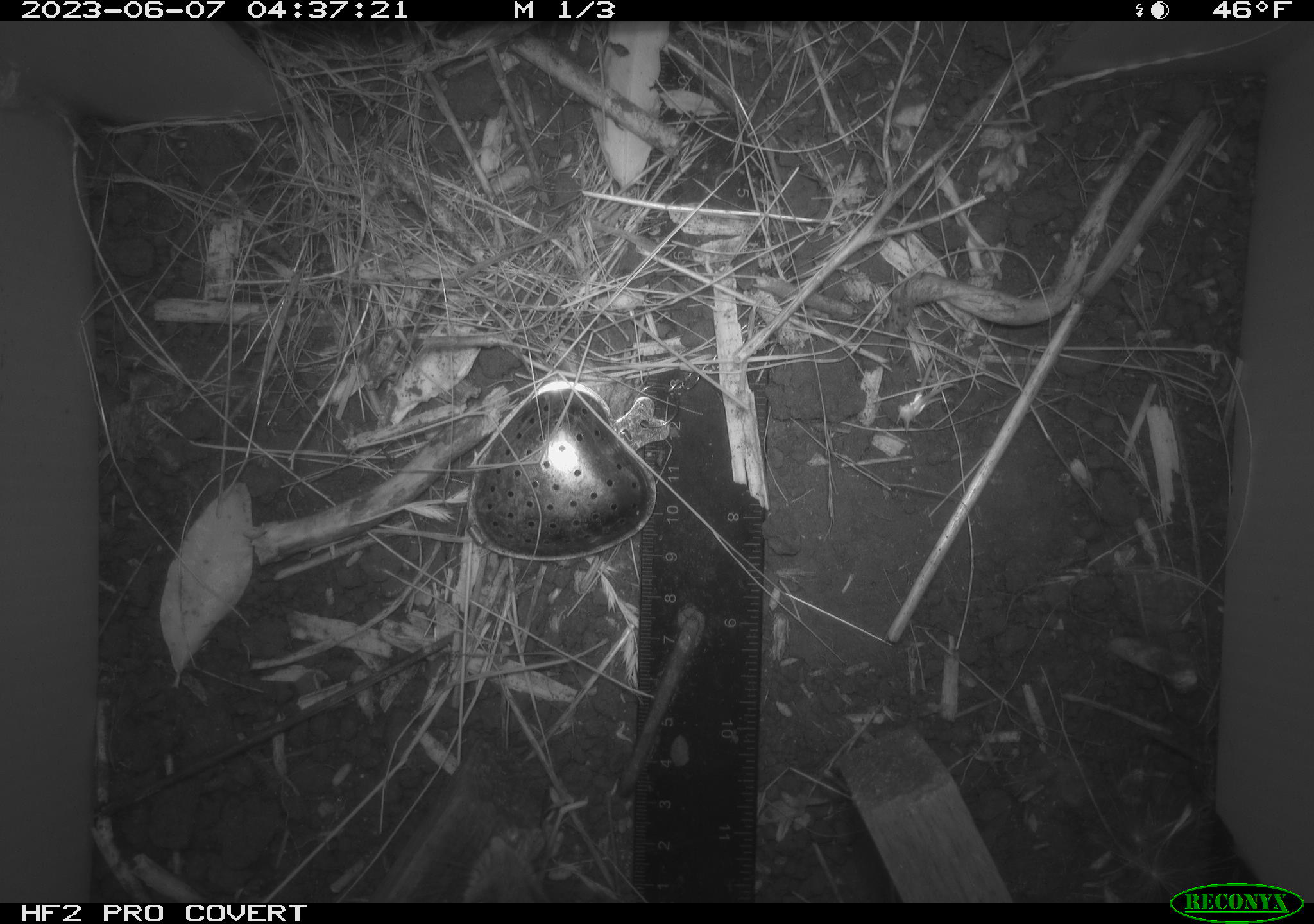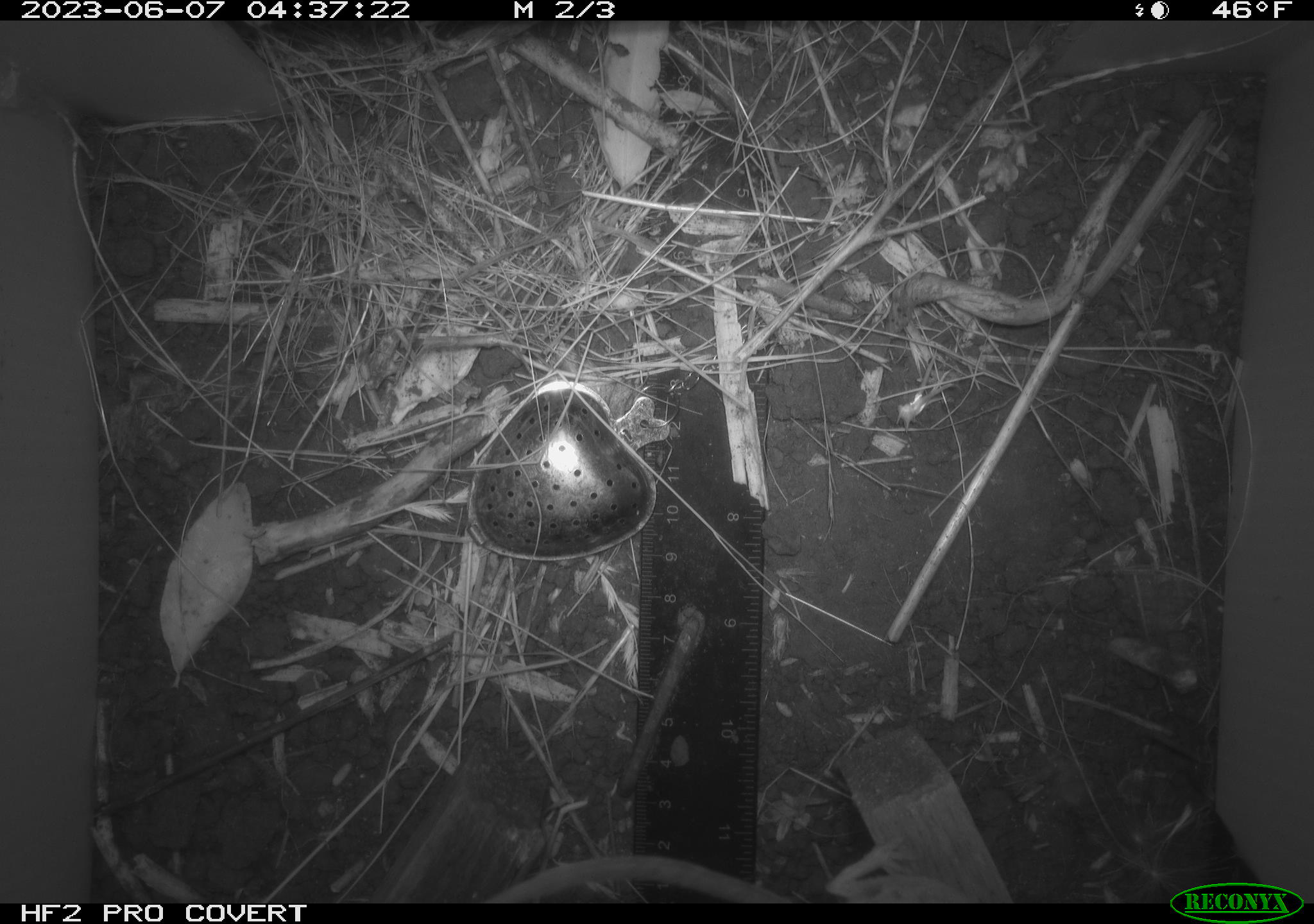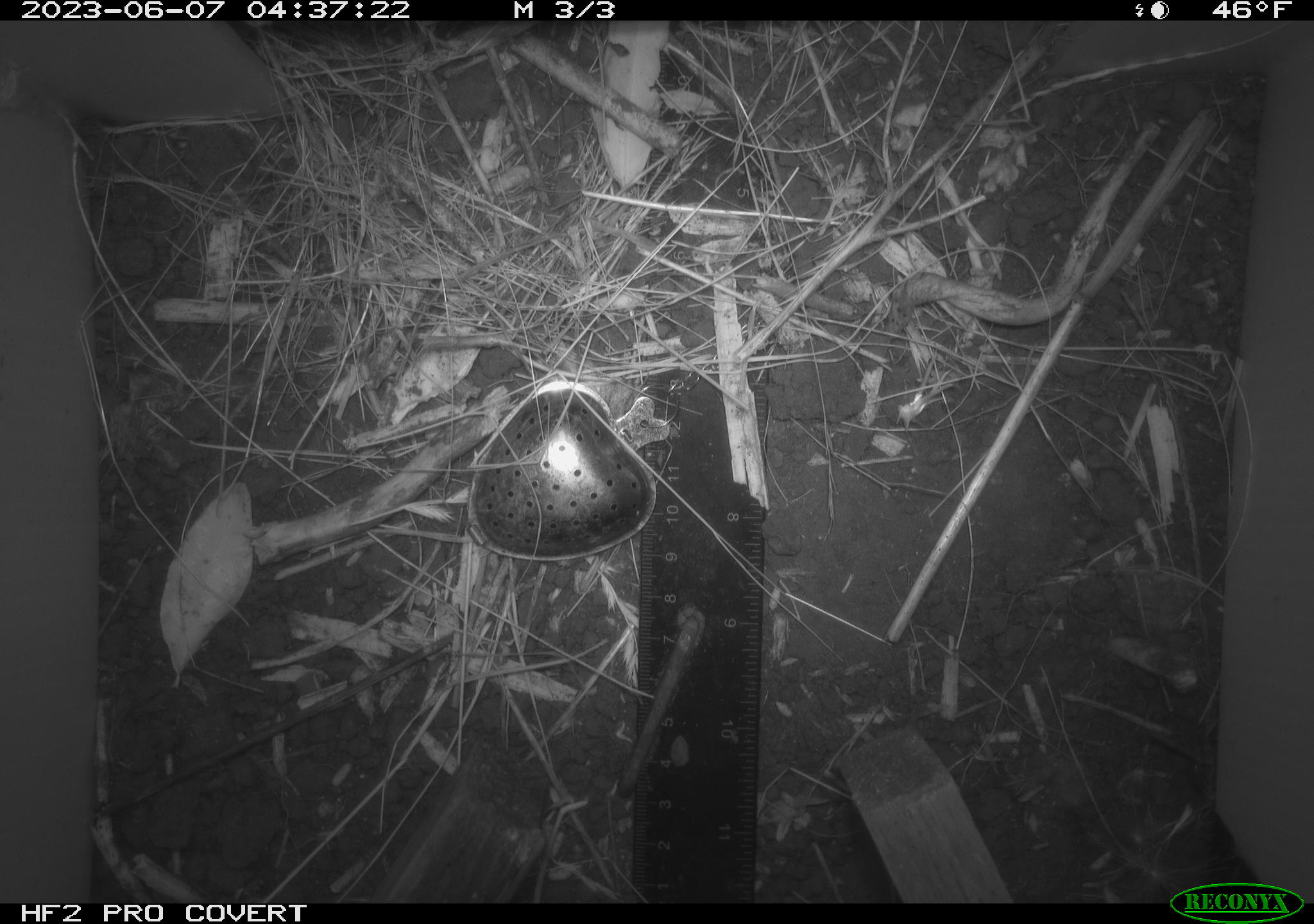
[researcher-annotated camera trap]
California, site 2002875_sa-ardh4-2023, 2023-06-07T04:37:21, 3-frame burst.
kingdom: Animalia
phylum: Chordata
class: Mammalia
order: Rodentia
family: Cricetidae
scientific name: Arvicolinae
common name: voles, lemmings, and muskrats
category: arvicolinae subfamily